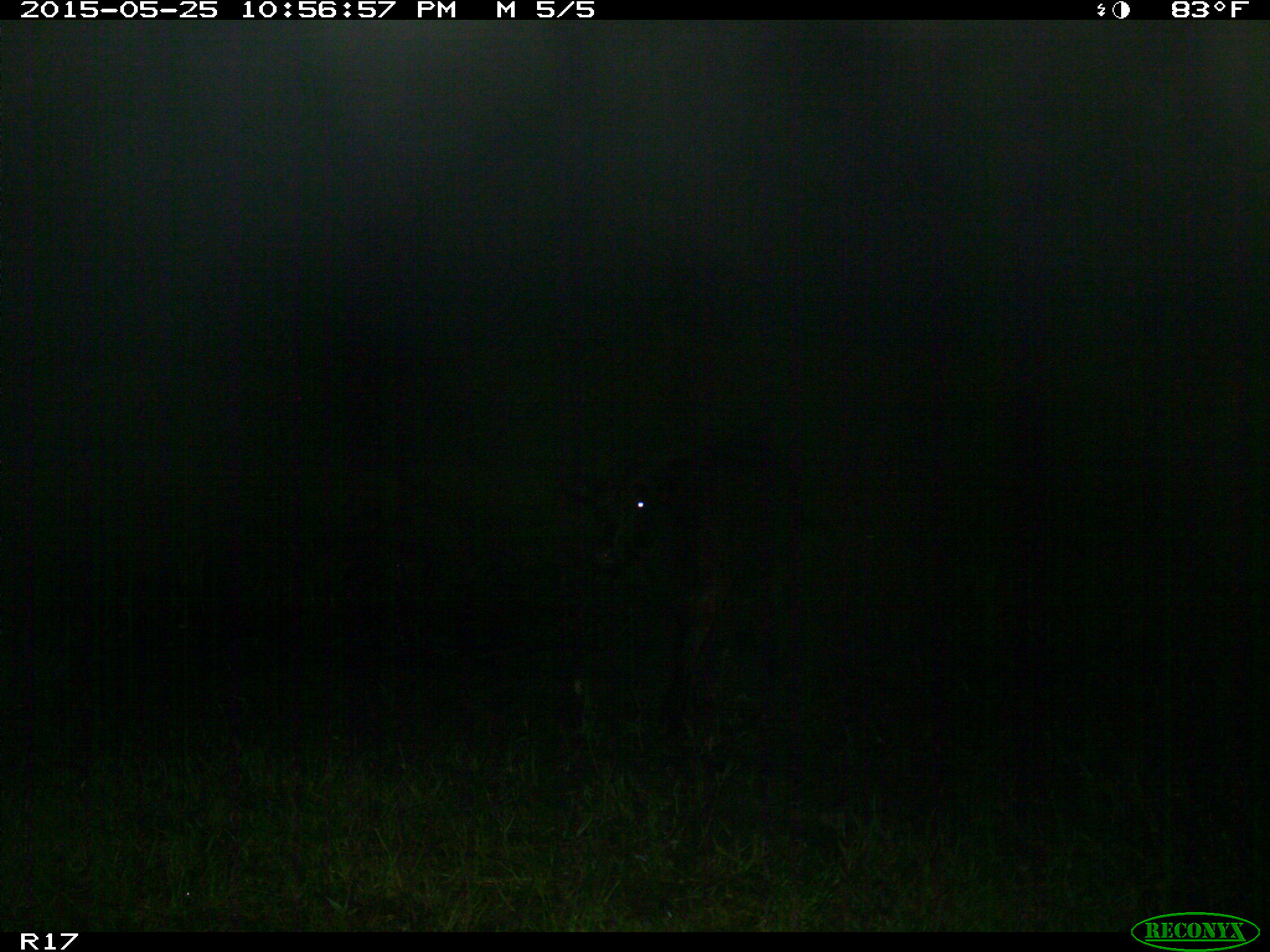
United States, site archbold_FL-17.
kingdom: Animalia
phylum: Chordata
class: Mammalia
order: Artiodactyla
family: Bovidae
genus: Bos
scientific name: Bos taurus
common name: domestic cow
Bos taurus (domestic cow).